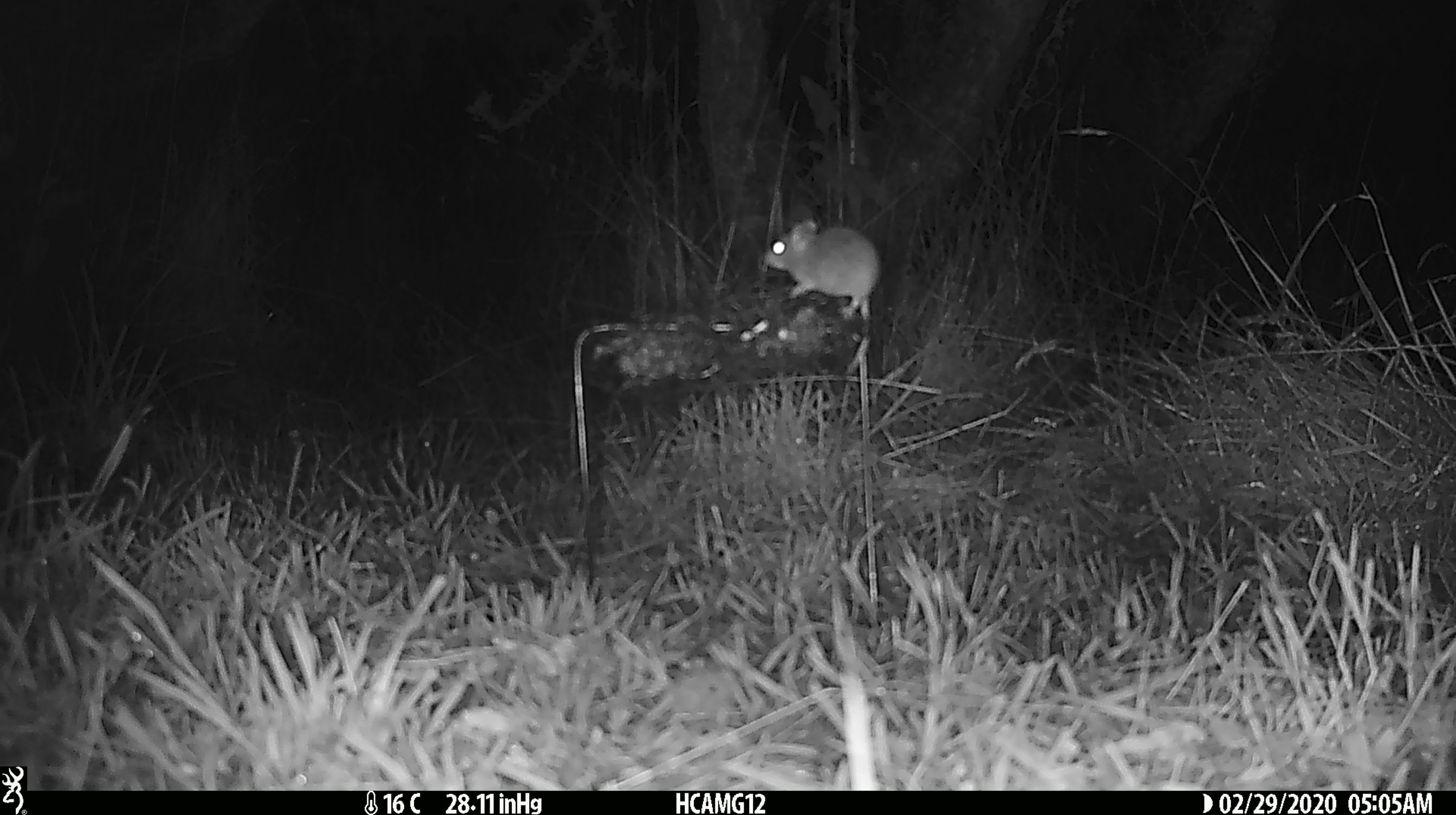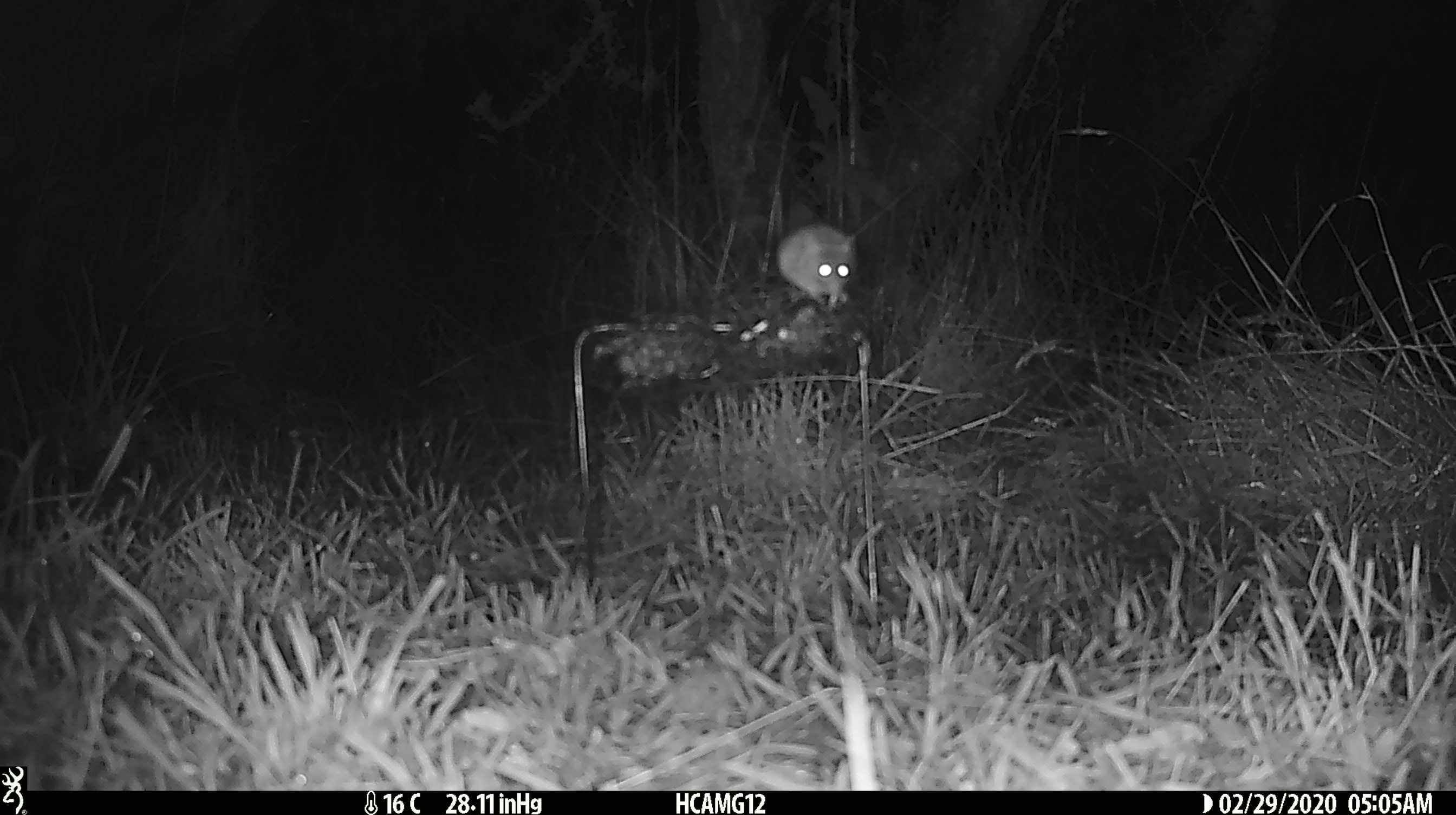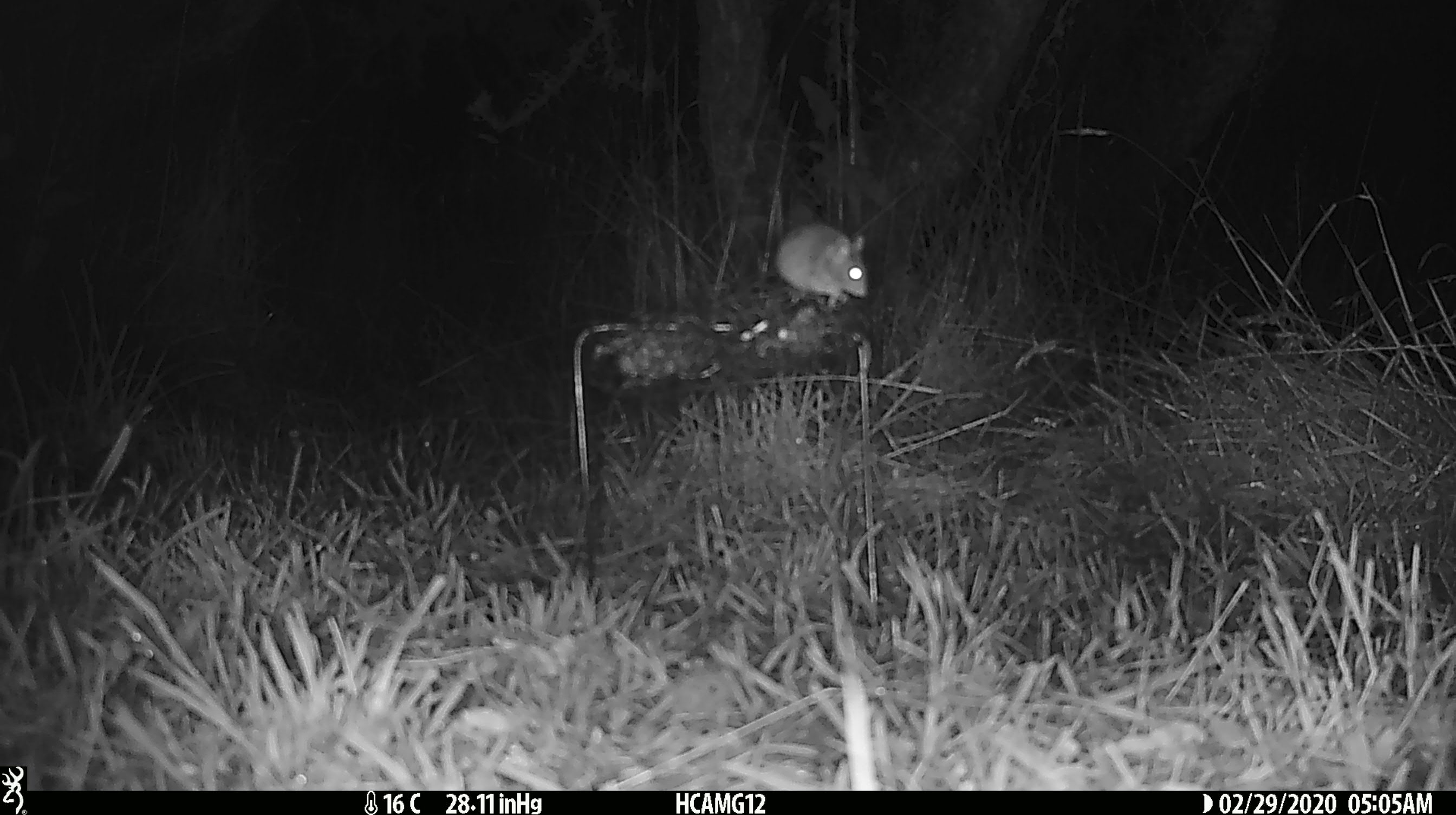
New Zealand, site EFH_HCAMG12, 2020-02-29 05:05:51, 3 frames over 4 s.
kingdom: Animalia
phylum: Chordata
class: Mammalia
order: Rodentia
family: Muridae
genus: Mus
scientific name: Mus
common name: mouse